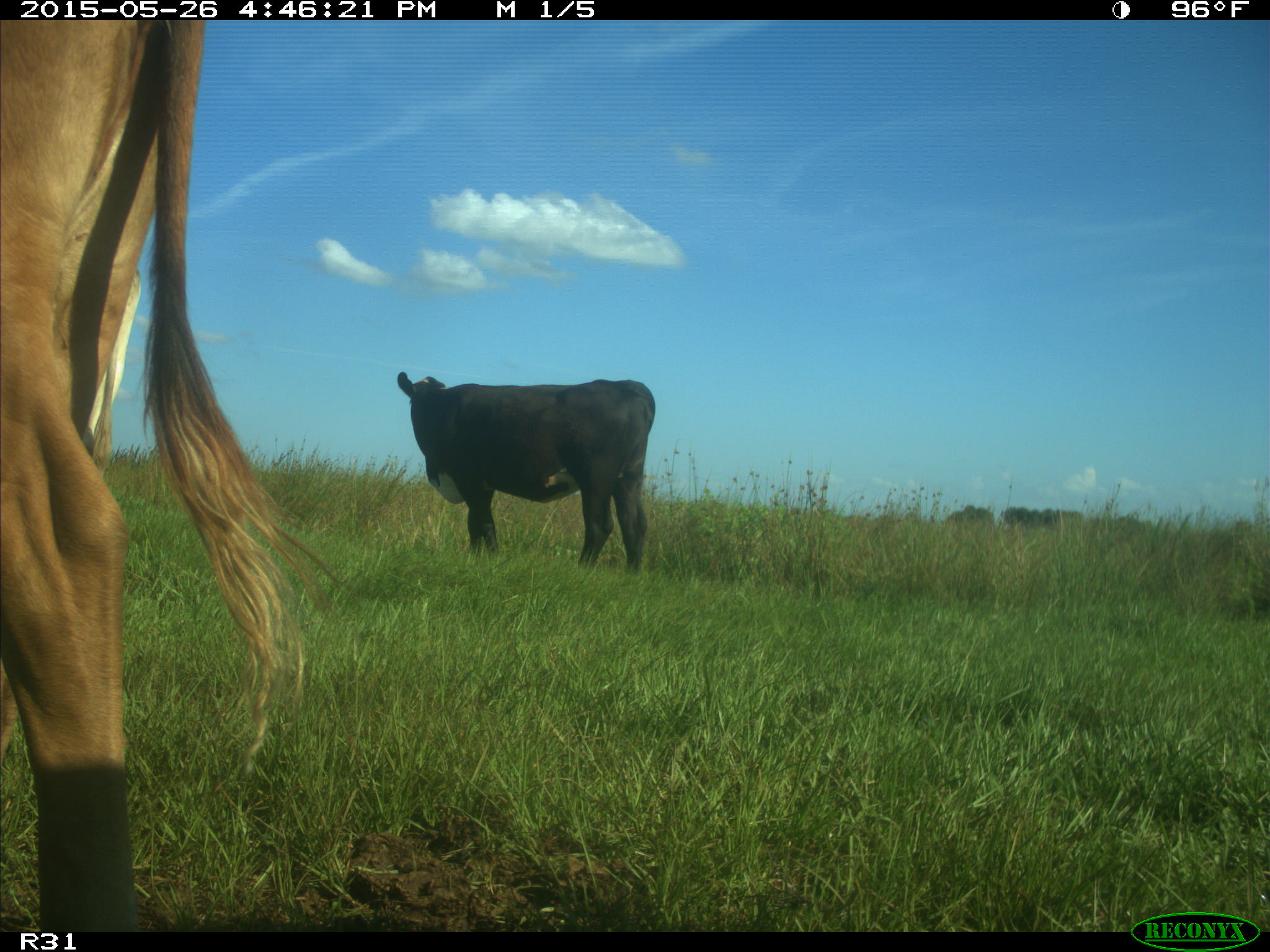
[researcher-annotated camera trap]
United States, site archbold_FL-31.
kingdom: Animalia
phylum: Chordata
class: Mammalia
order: Artiodactyla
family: Bovidae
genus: Bos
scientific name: Bos taurus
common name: domestic cow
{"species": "Bos taurus (domestic cow)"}